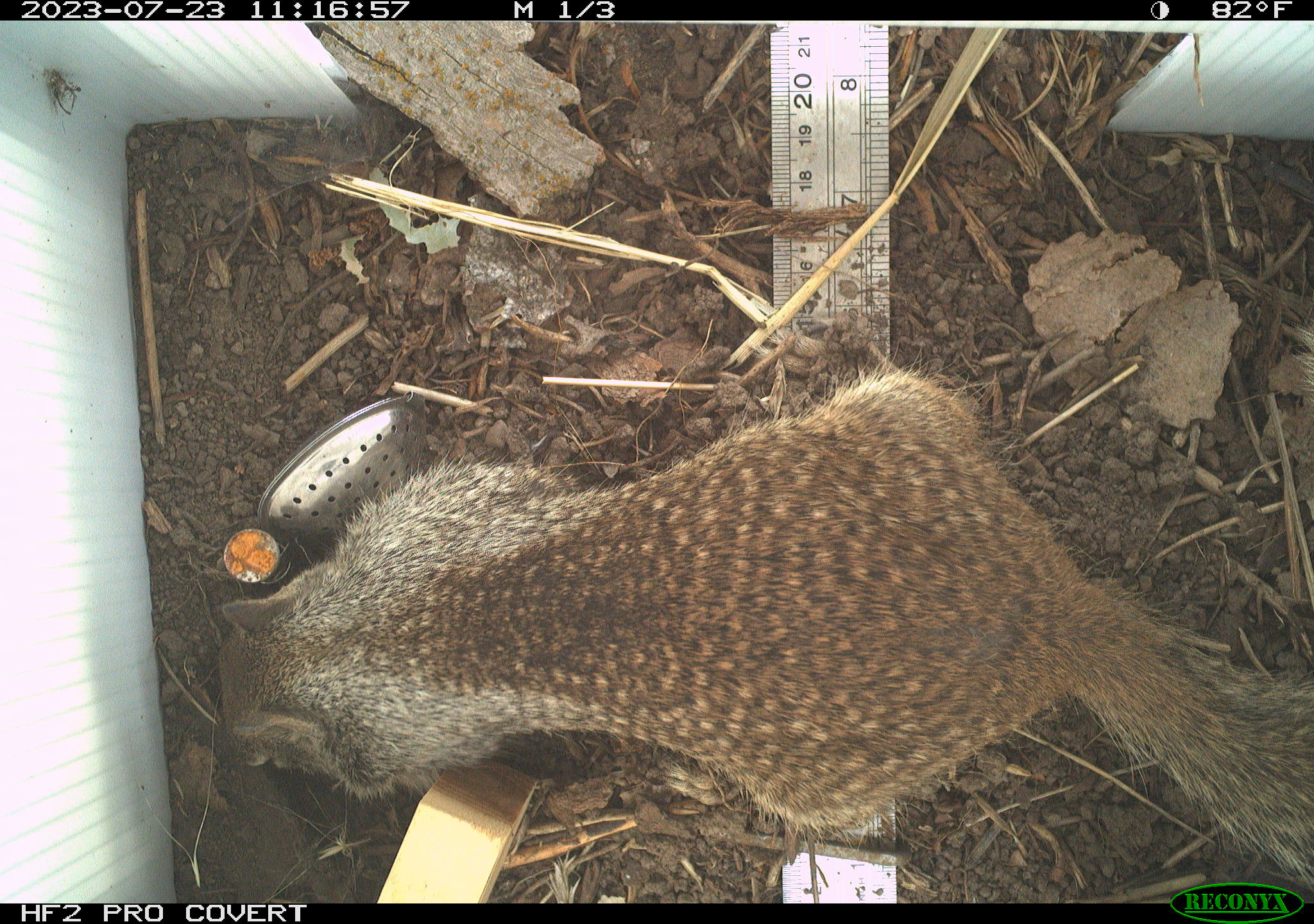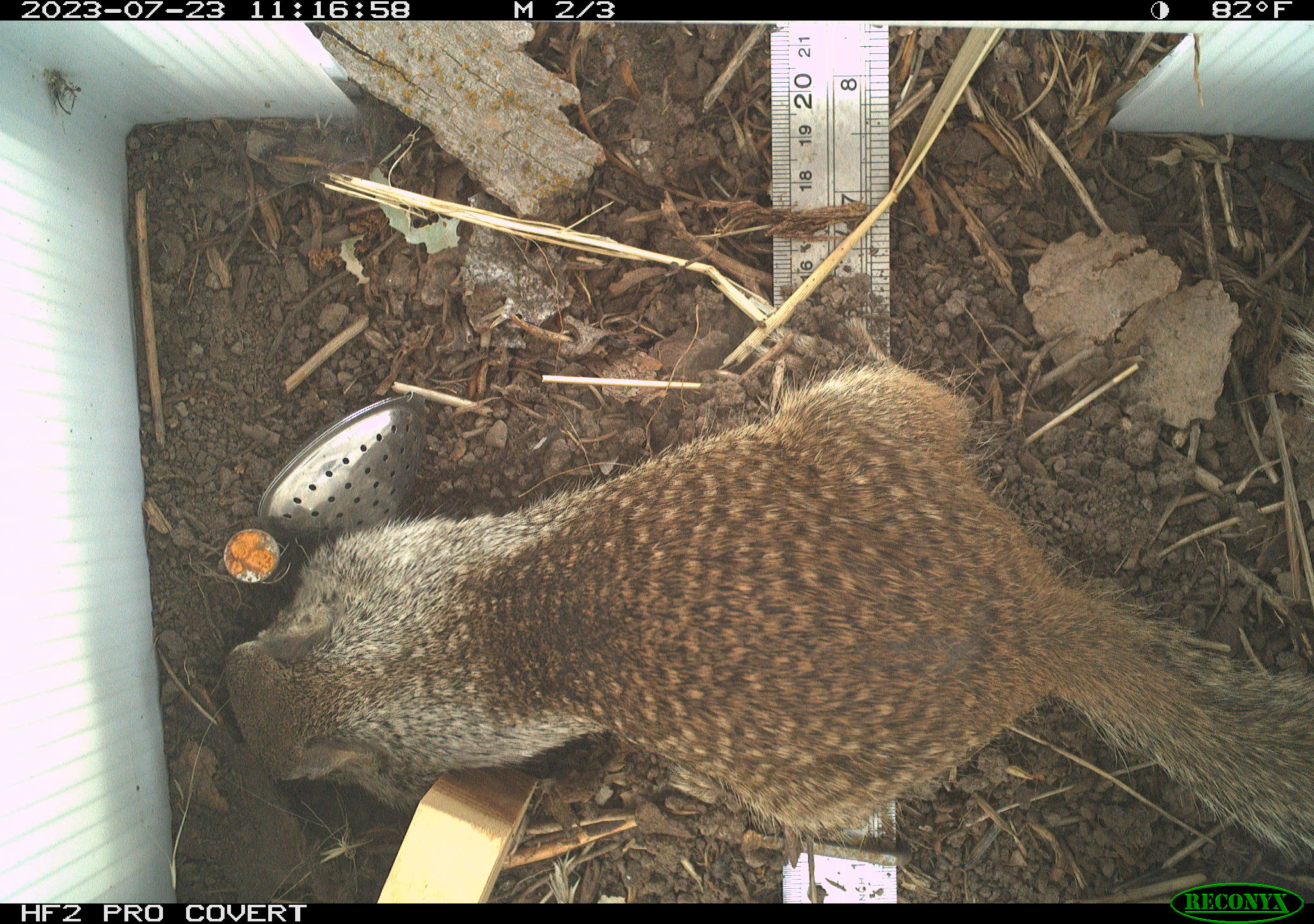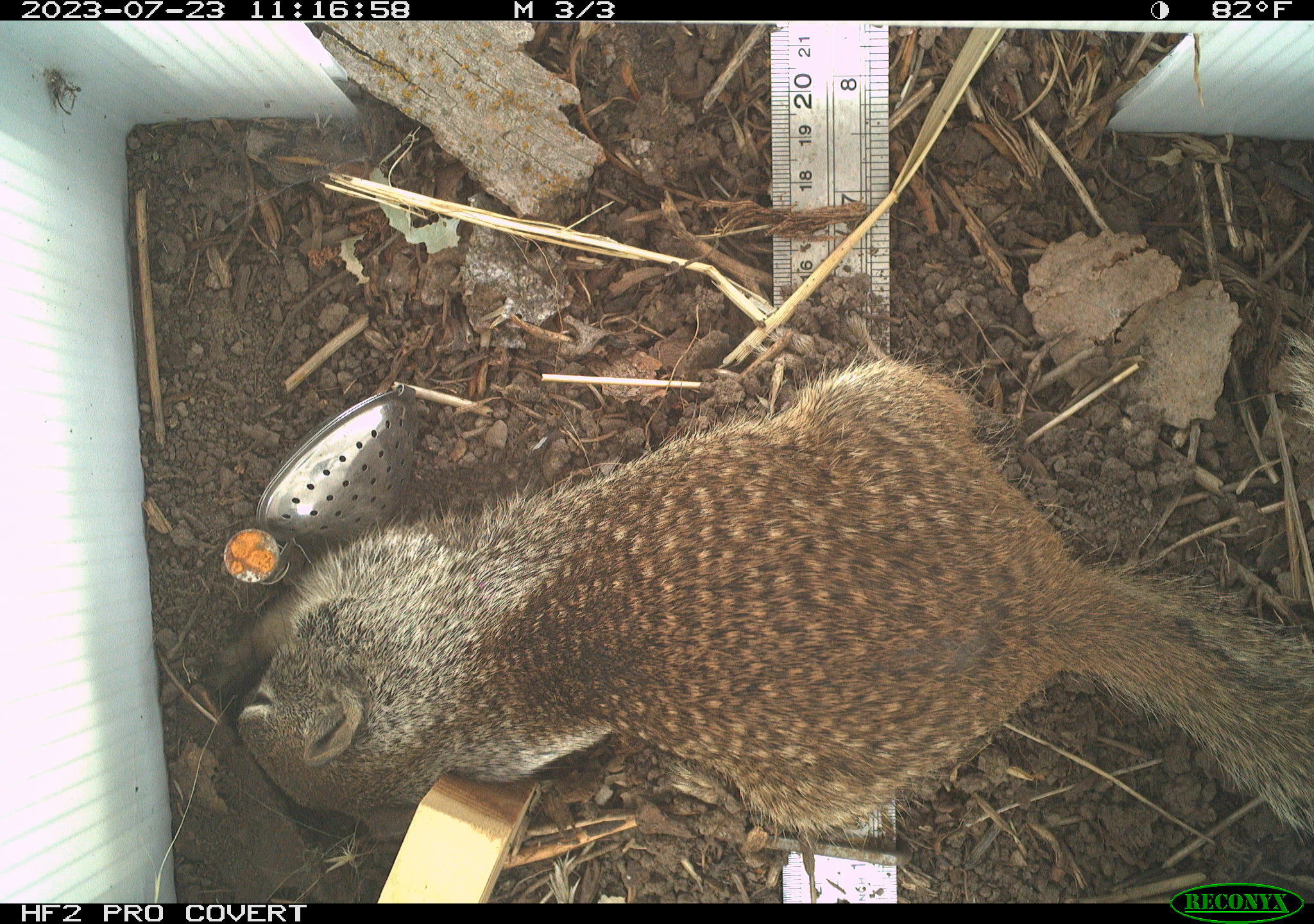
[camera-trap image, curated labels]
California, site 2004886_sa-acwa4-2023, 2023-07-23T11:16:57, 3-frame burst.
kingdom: Animalia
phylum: Chordata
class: Mammalia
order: Rodentia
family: Sciuridae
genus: Otospermophilus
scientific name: Otospermophilus beecheyi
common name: california ground squirrel